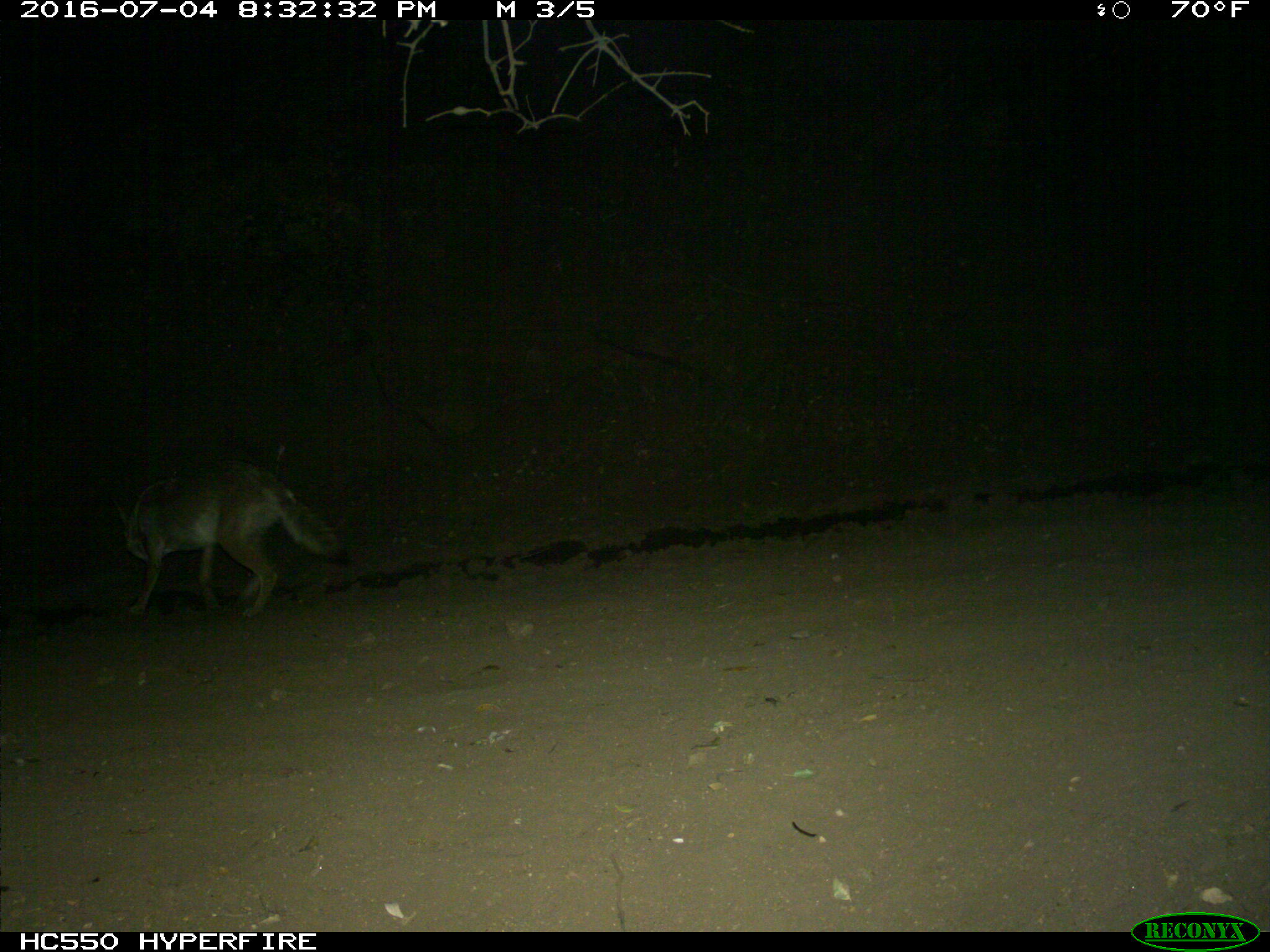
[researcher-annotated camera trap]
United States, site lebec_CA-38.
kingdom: Animalia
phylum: Chordata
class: Mammalia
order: Carnivora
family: Canidae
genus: Canis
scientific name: Canis latrans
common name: coyote